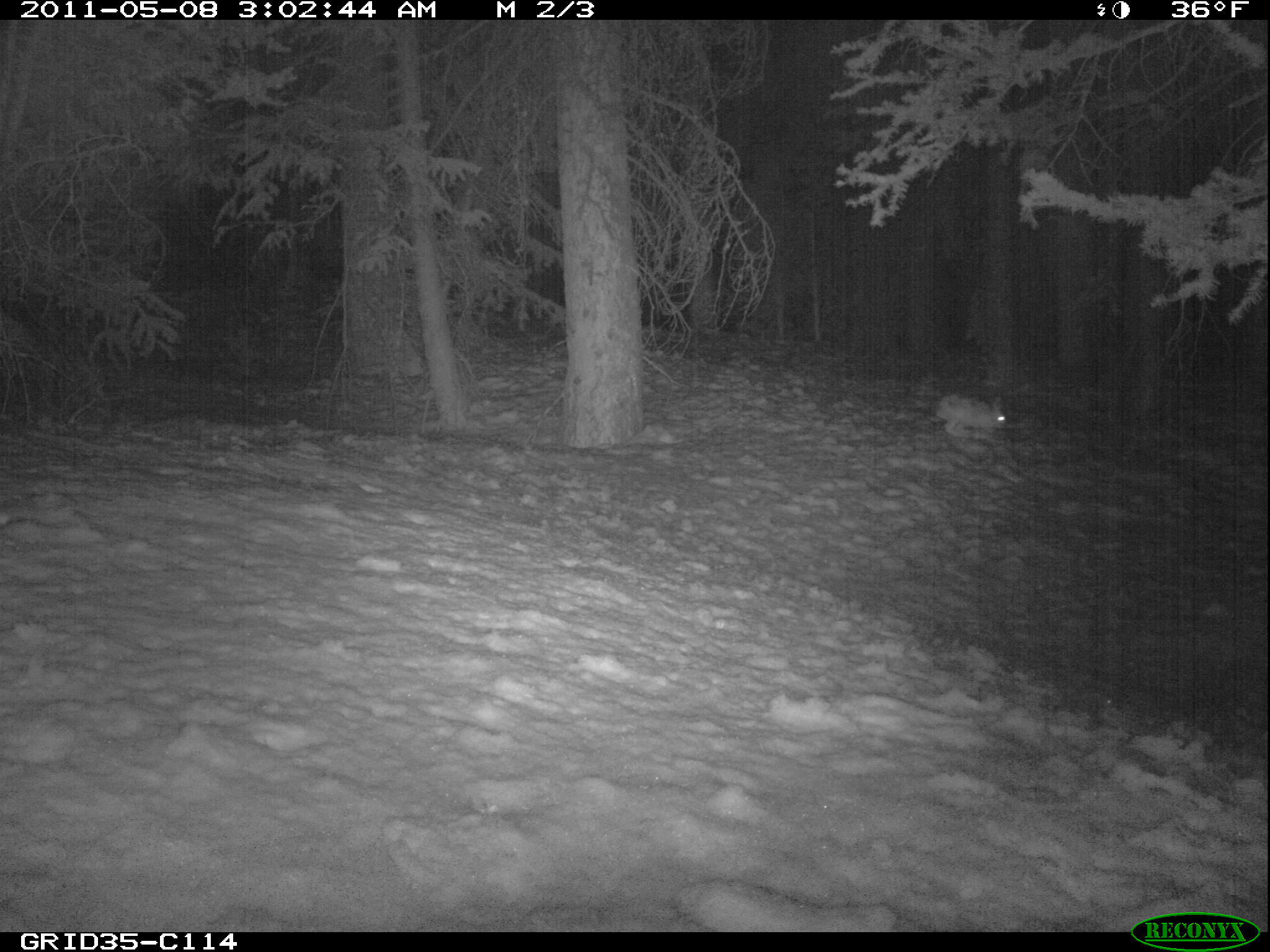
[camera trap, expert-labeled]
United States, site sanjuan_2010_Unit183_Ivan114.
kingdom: Animalia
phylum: Chordata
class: Mammalia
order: Lagomorpha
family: Leporidae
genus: Lepus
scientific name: Lepus americanus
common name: snowshoe hare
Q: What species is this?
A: Lepus americanus (snowshoe hare).